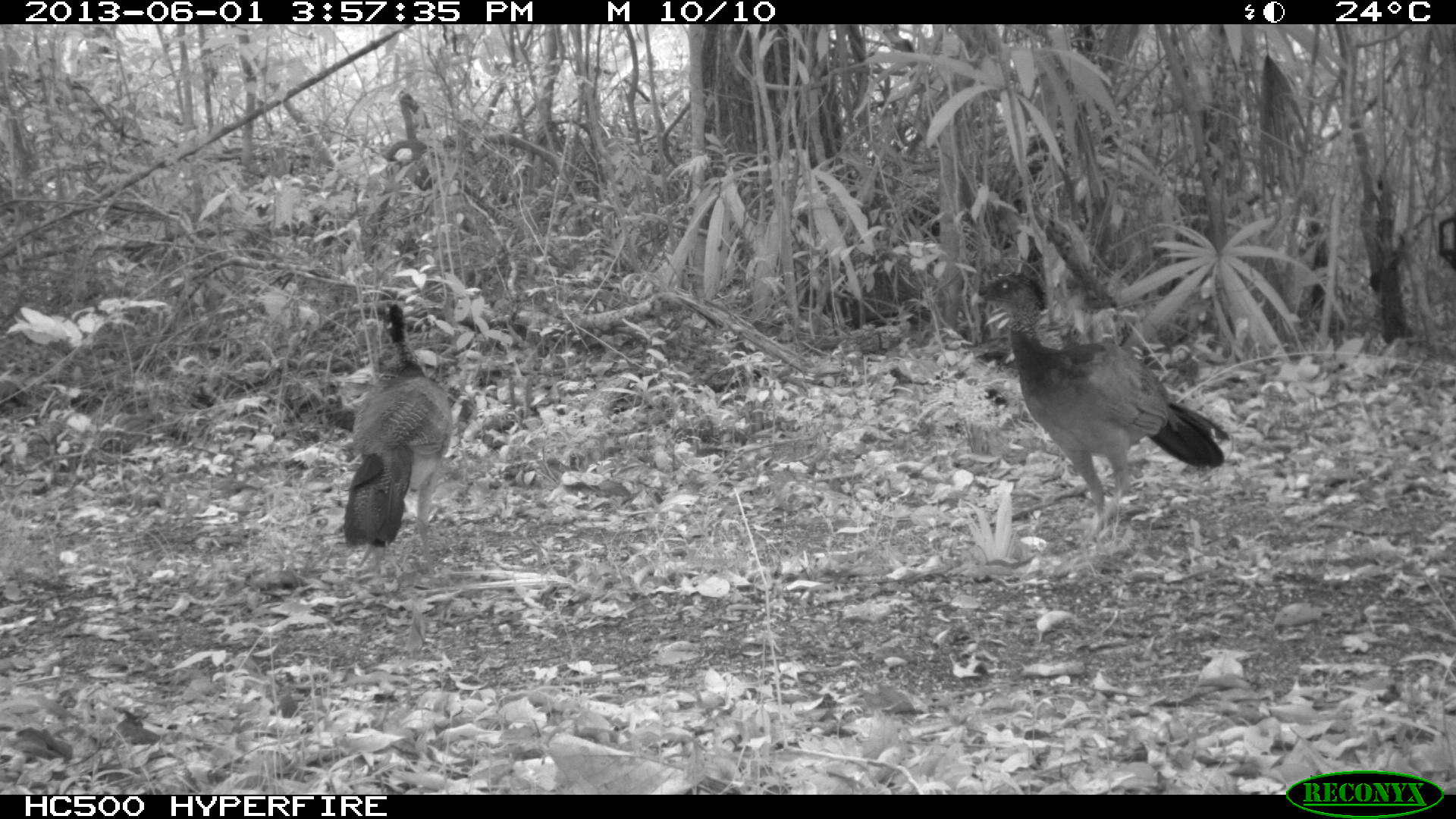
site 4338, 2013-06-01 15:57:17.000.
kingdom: Animalia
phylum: Chordata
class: Aves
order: Galliformes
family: Cracidae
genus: Crax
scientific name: Crax rubra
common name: great curassow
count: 3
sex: female